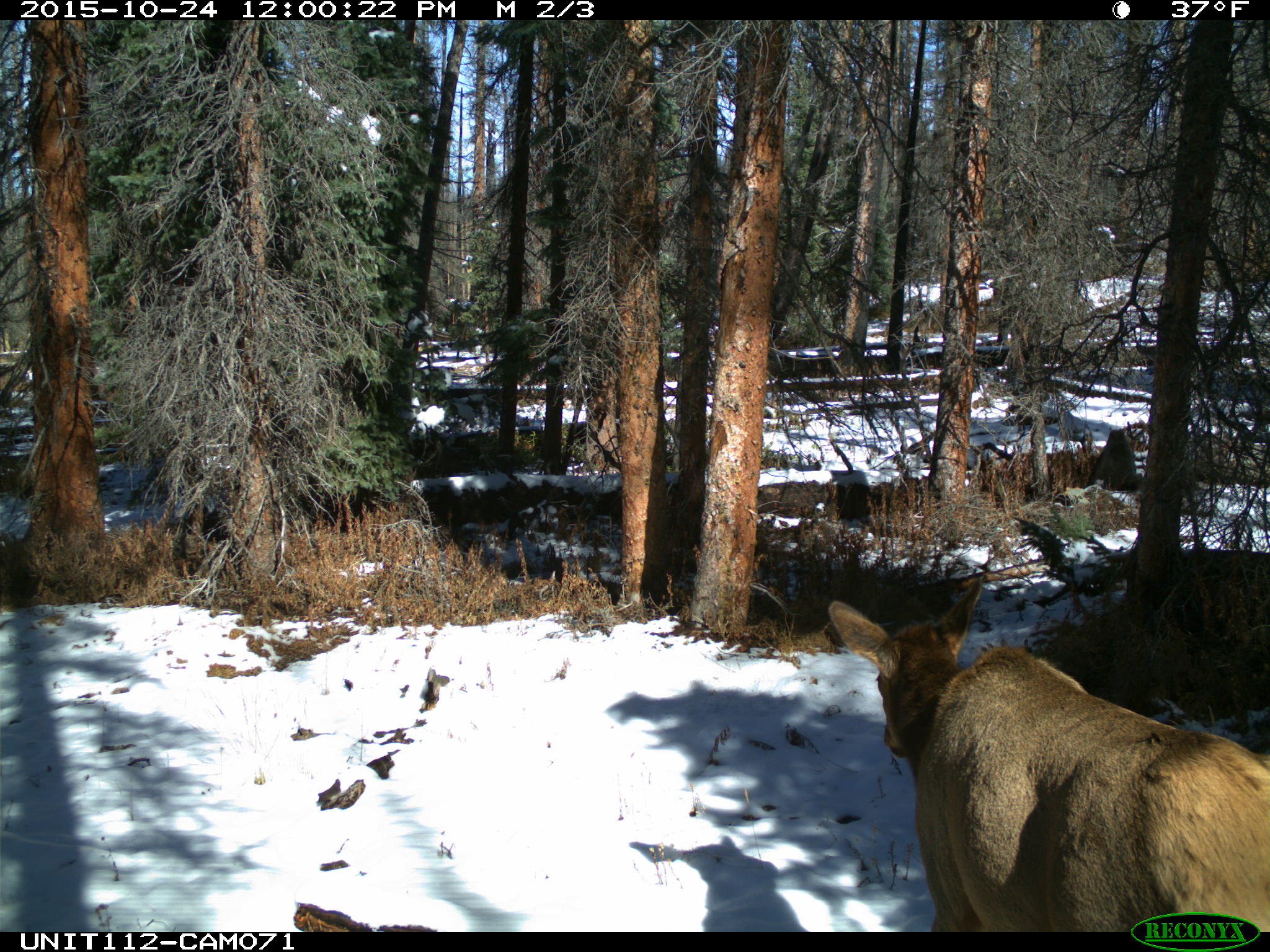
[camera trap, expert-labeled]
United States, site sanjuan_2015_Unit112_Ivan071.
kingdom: Animalia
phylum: Chordata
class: Mammalia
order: Artiodactyla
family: Cervidae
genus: Cervus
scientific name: Cervus elaphus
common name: red deer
Cervus elaphus (red deer).